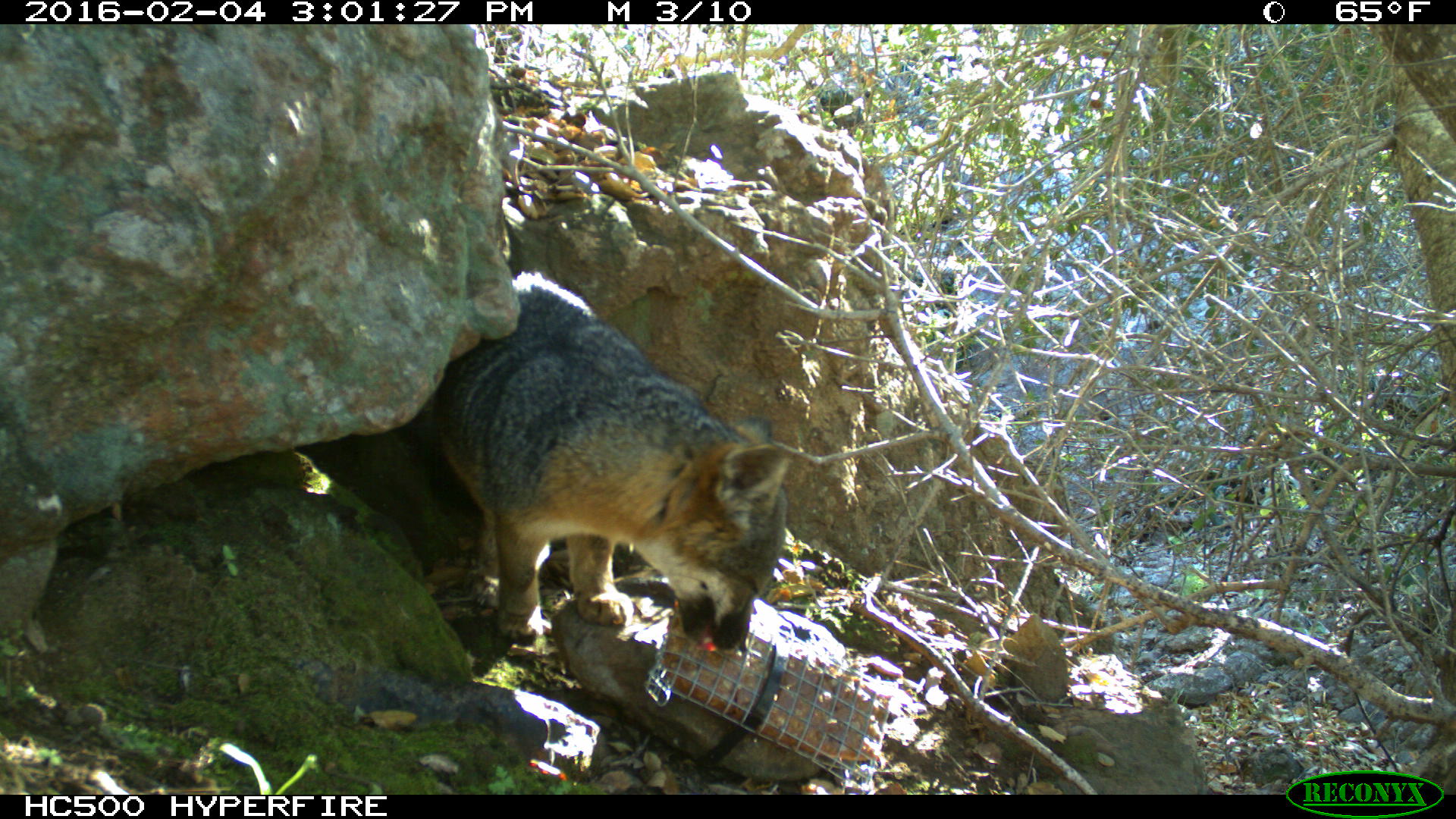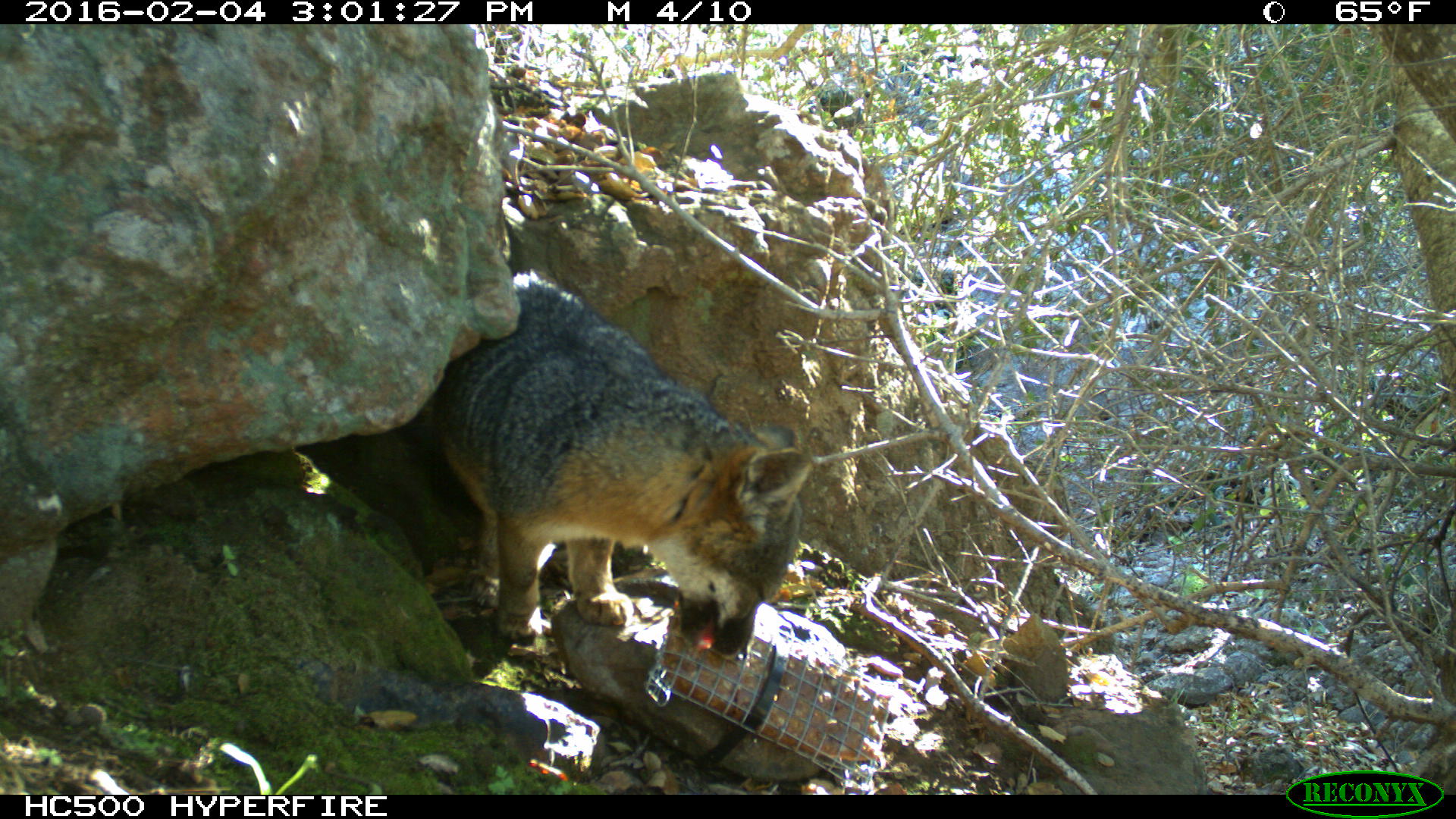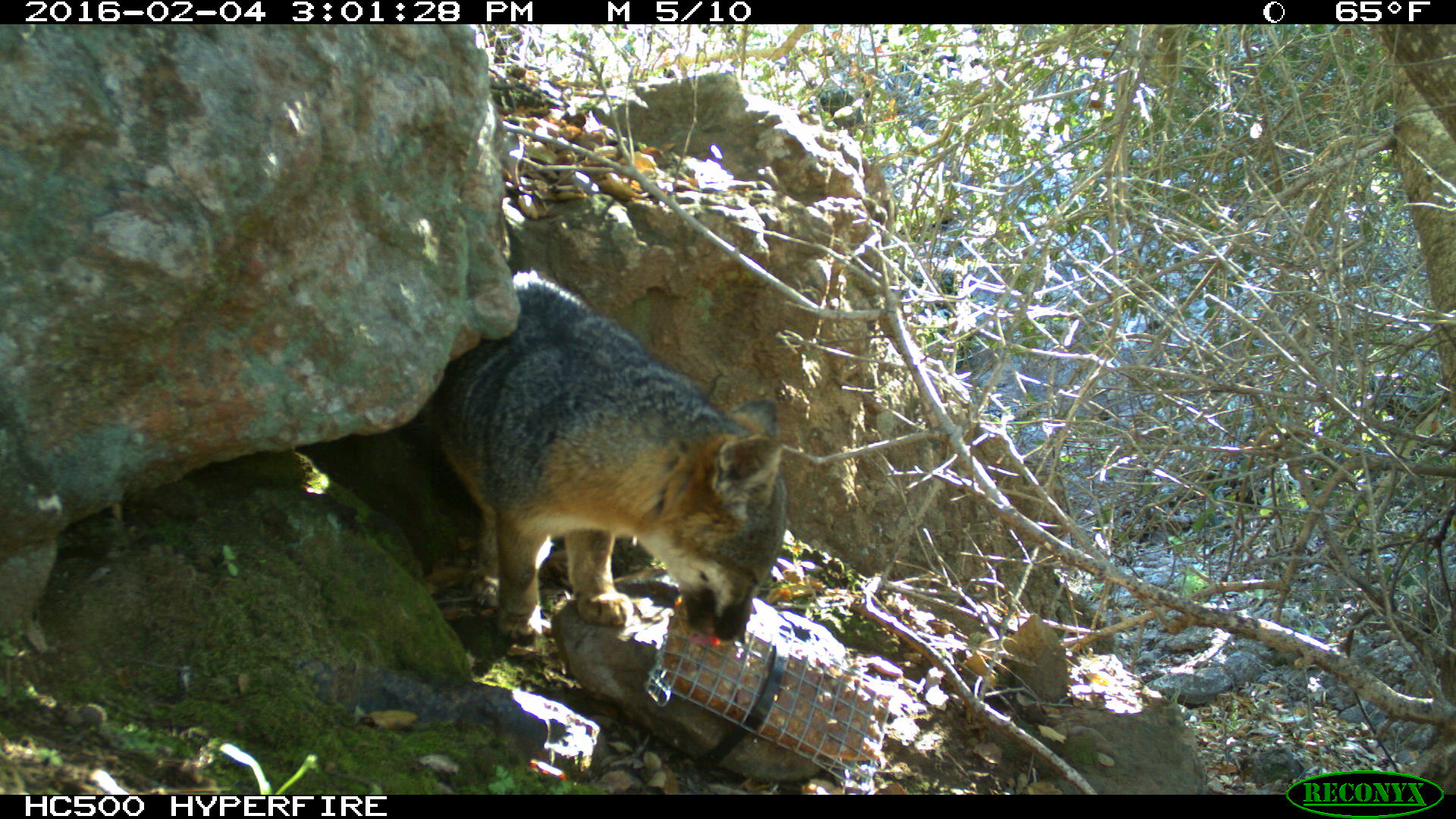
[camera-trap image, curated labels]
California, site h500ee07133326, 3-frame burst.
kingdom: Animalia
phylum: Chordata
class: Mammalia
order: Carnivora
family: Canidae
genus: Urocyon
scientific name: Urocyon littoralis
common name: island fox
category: fox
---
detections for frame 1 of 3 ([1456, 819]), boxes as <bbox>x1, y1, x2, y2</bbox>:
fox: <bbox>427, 272, 789, 651</bbox>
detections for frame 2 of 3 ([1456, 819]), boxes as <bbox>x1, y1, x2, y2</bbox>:
fox: <bbox>424, 268, 816, 658</bbox>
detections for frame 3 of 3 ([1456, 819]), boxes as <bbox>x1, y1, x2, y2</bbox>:
fox: <bbox>397, 268, 786, 645</bbox>